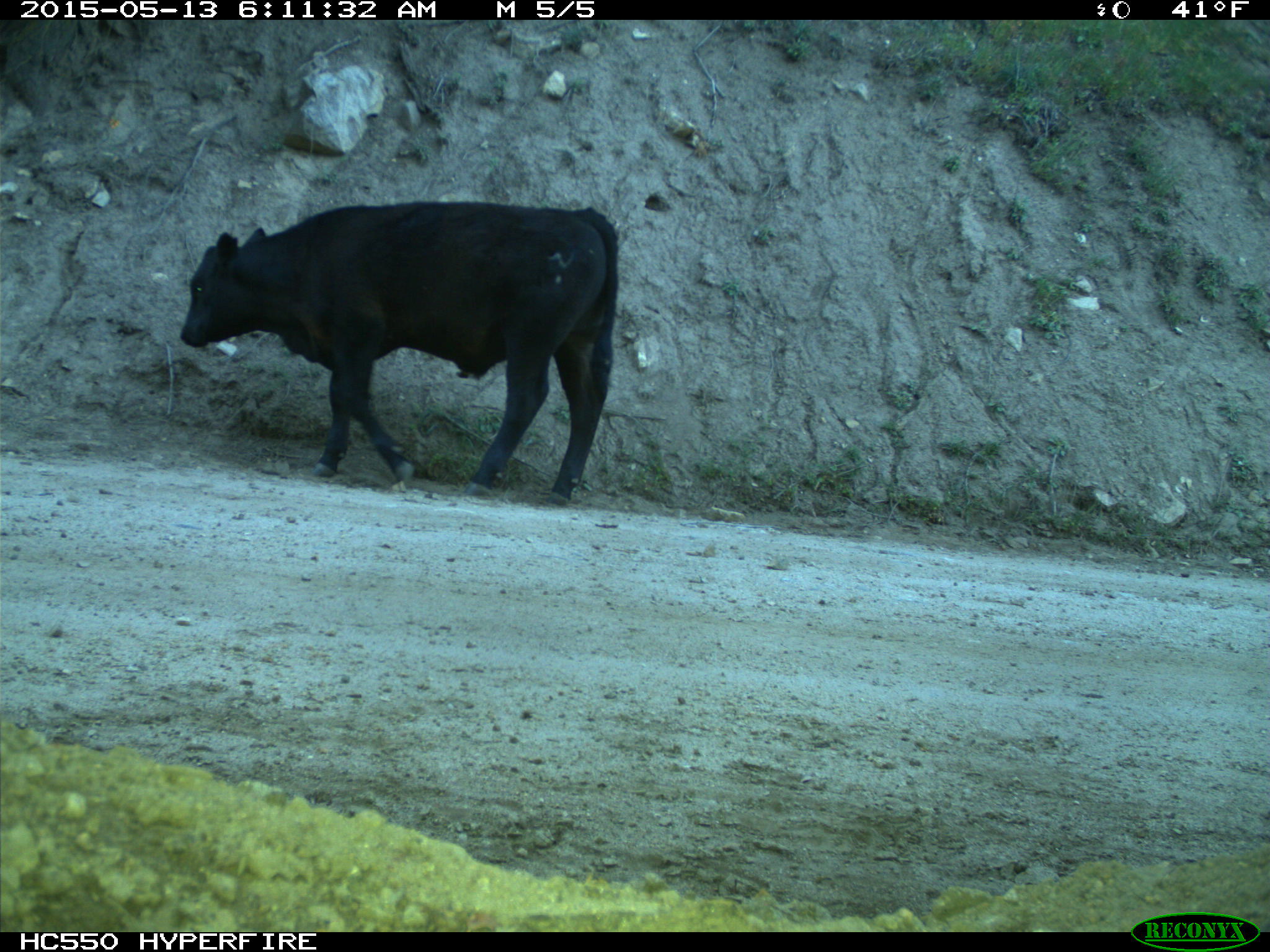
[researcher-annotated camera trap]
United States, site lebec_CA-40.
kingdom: Animalia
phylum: Chordata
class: Mammalia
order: Artiodactyla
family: Bovidae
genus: Bos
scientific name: Bos taurus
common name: domestic cow